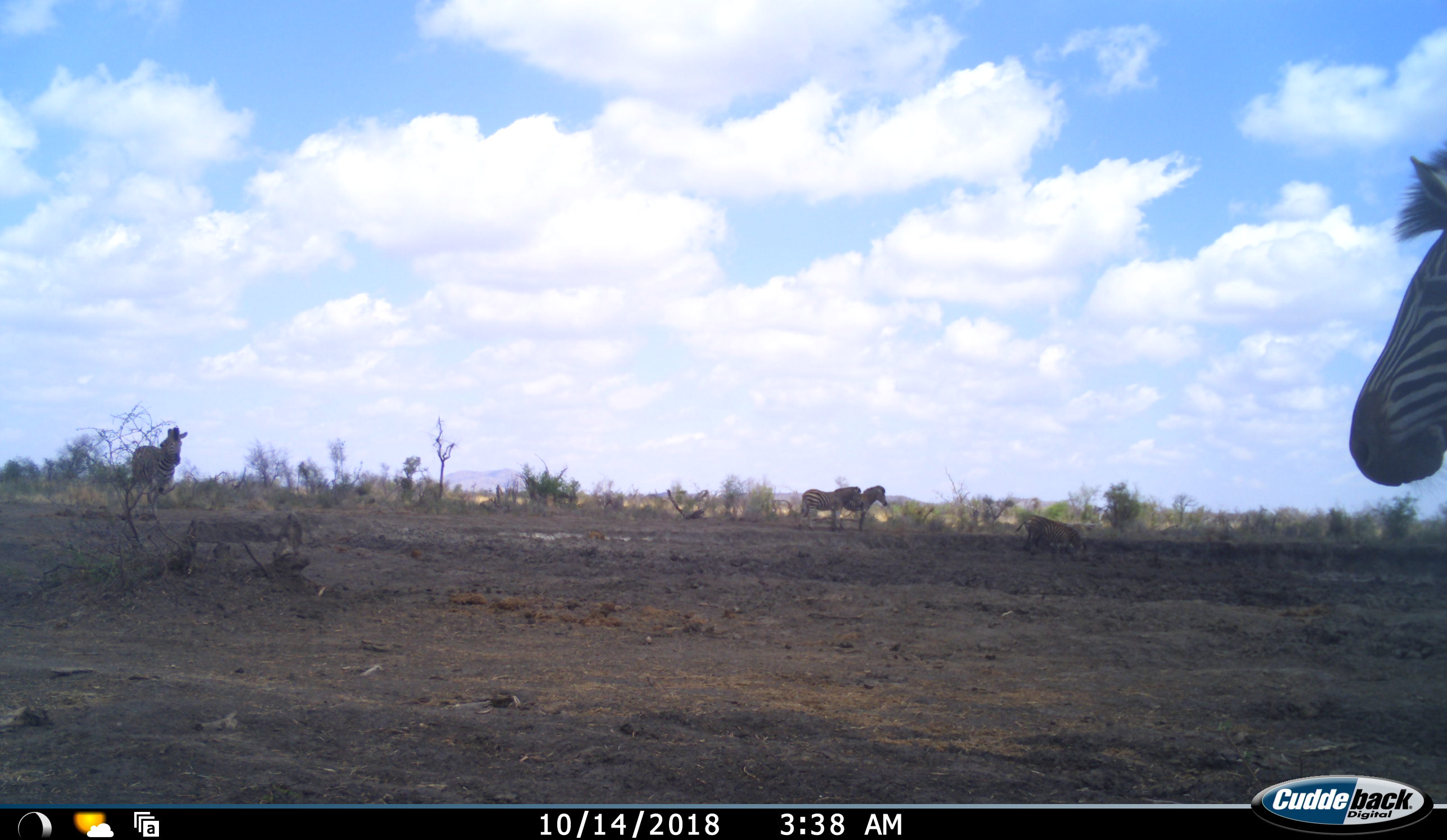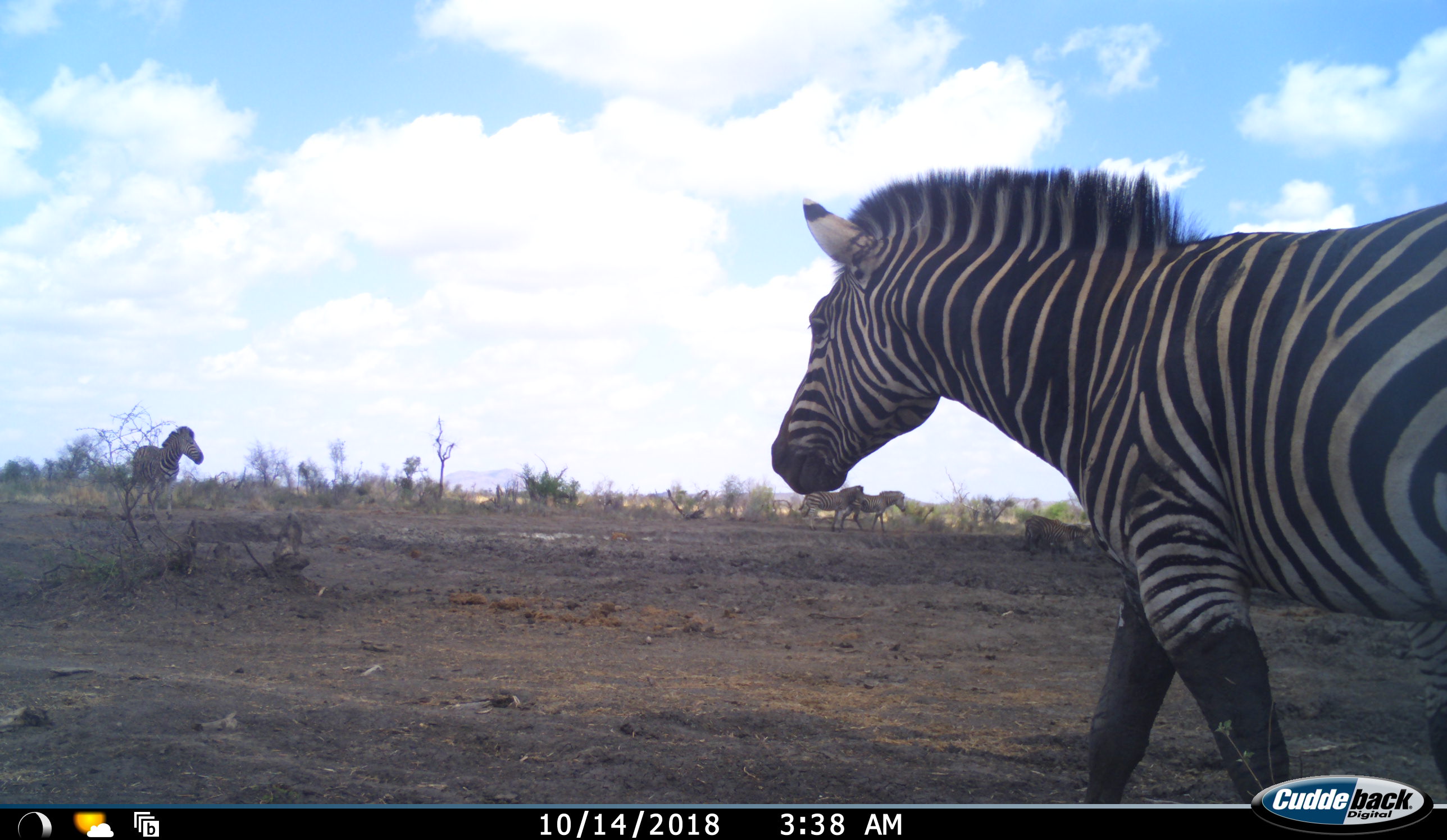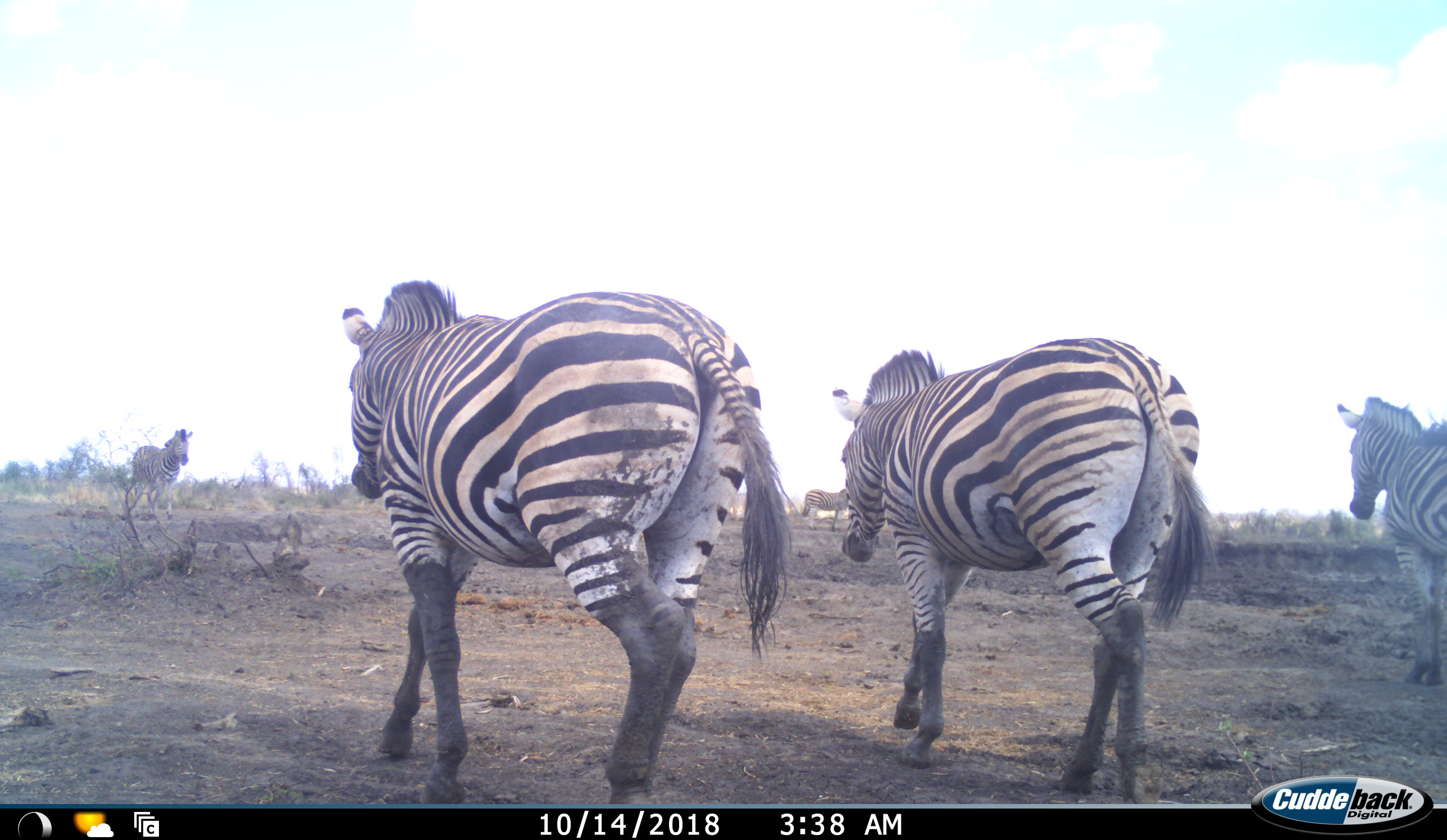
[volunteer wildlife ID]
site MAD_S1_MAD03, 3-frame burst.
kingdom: Animalia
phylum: Chordata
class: Mammalia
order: Perissodactyla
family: Equidae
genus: Equus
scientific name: Equus quagga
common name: plains zebra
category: zebraplains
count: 7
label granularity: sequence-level